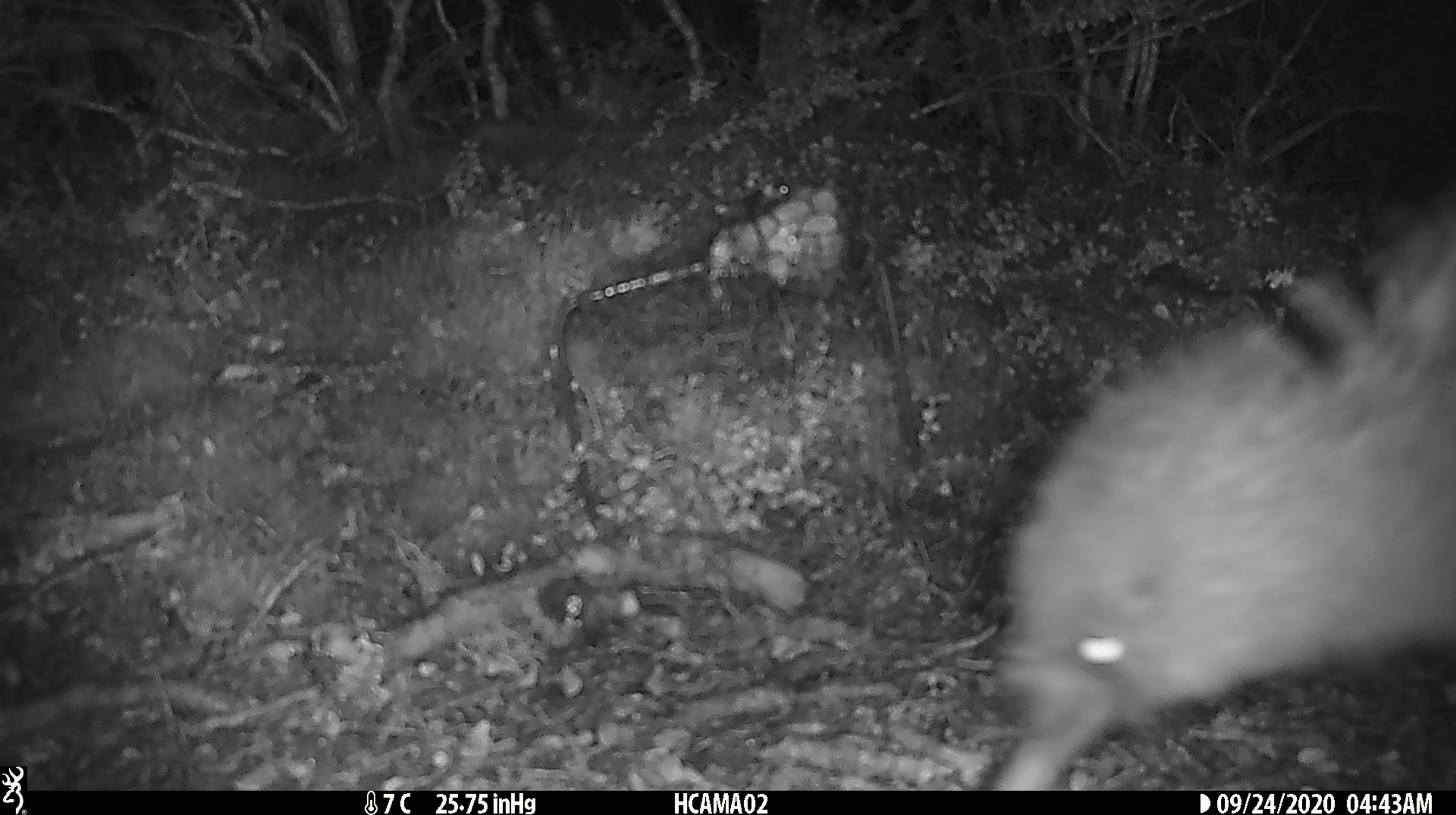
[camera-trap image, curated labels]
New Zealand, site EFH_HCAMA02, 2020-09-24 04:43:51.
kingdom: Animalia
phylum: Chordata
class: Aves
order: Apterygiformes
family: Apterygidae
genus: Apteryx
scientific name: Apteryx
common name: kiwi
Kiwi (Apteryx).